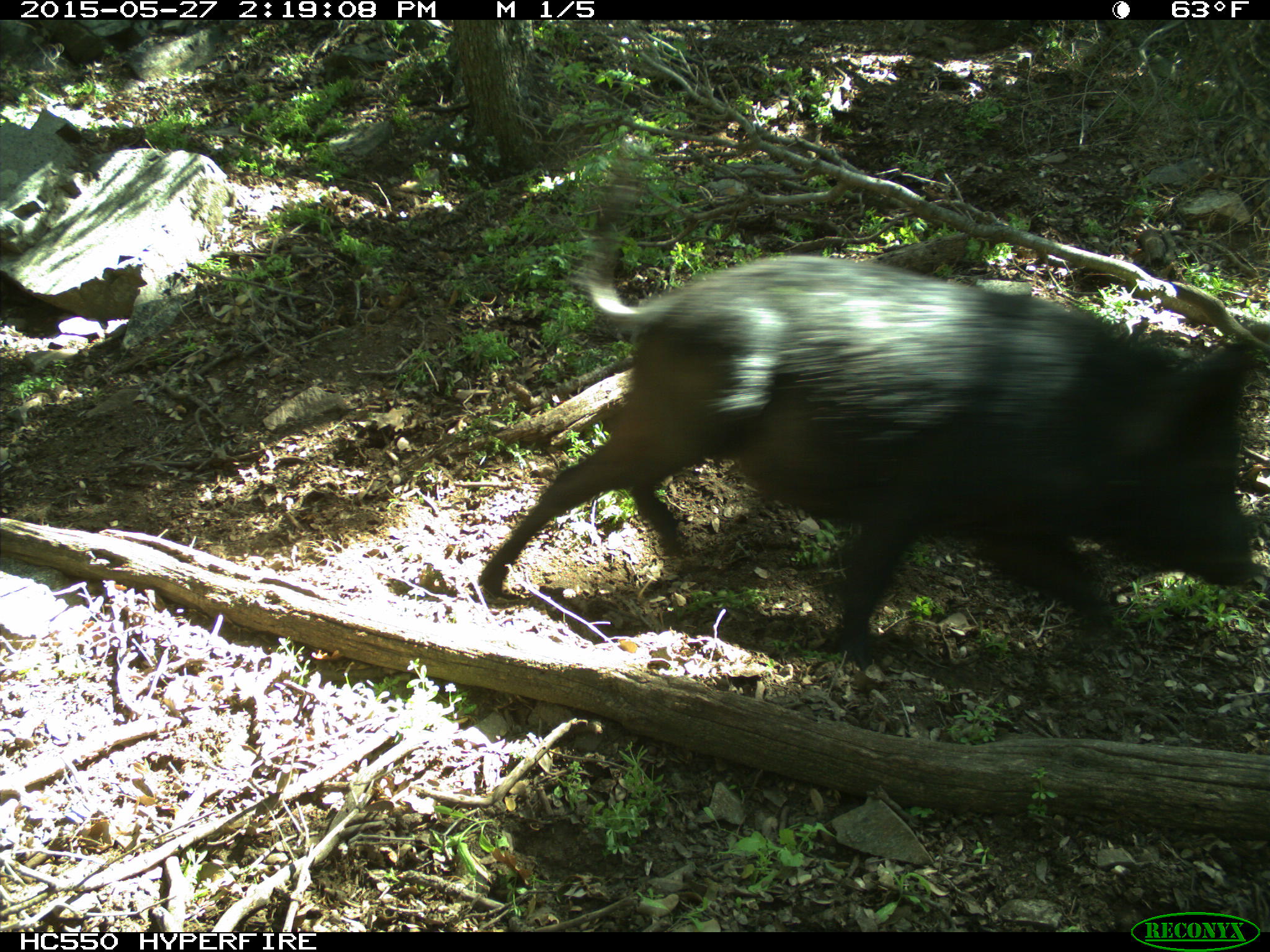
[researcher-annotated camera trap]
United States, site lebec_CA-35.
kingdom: Animalia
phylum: Chordata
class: Mammalia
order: Artiodactyla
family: Suidae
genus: Sus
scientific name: Sus scrofa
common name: wild boar